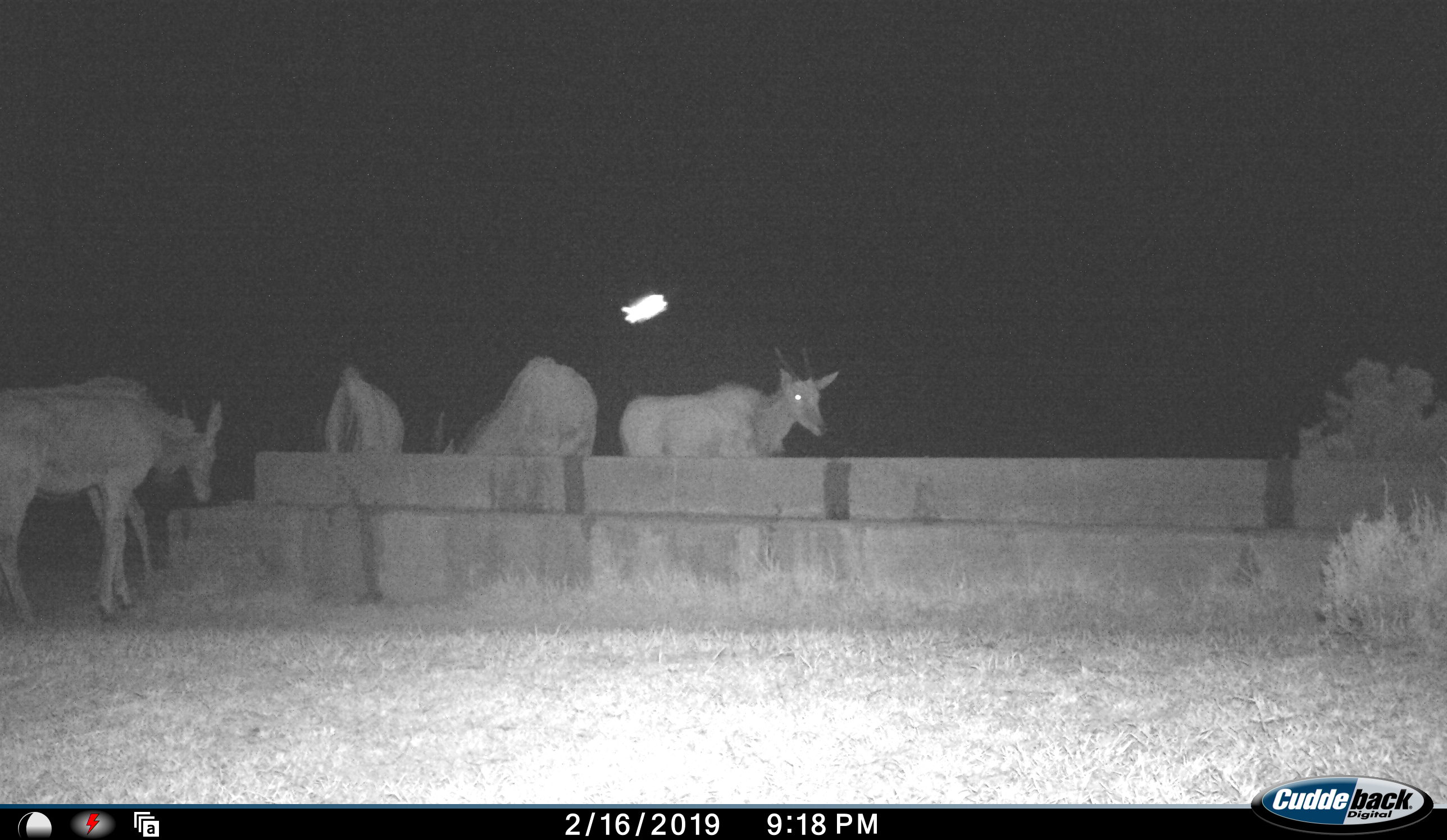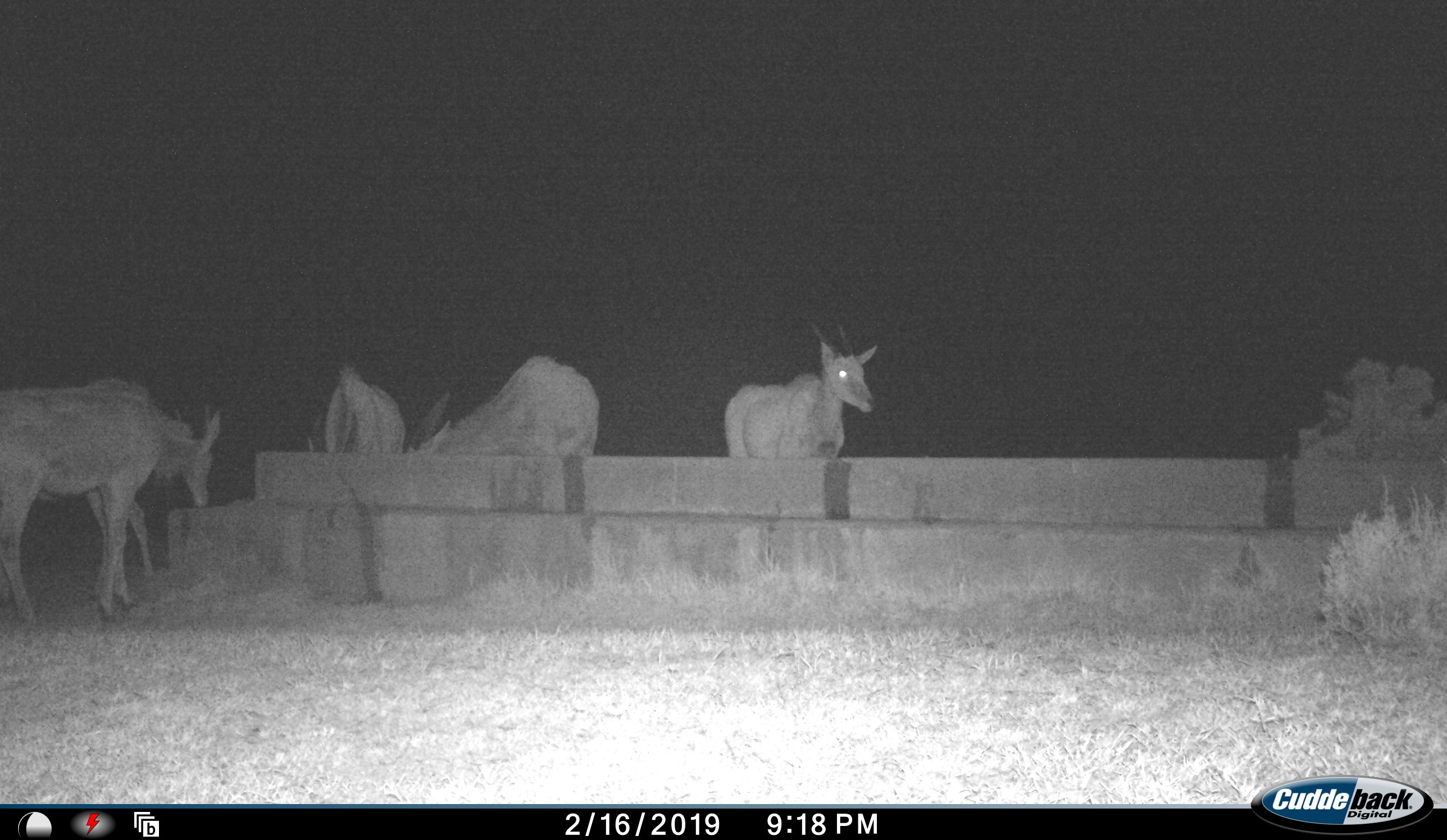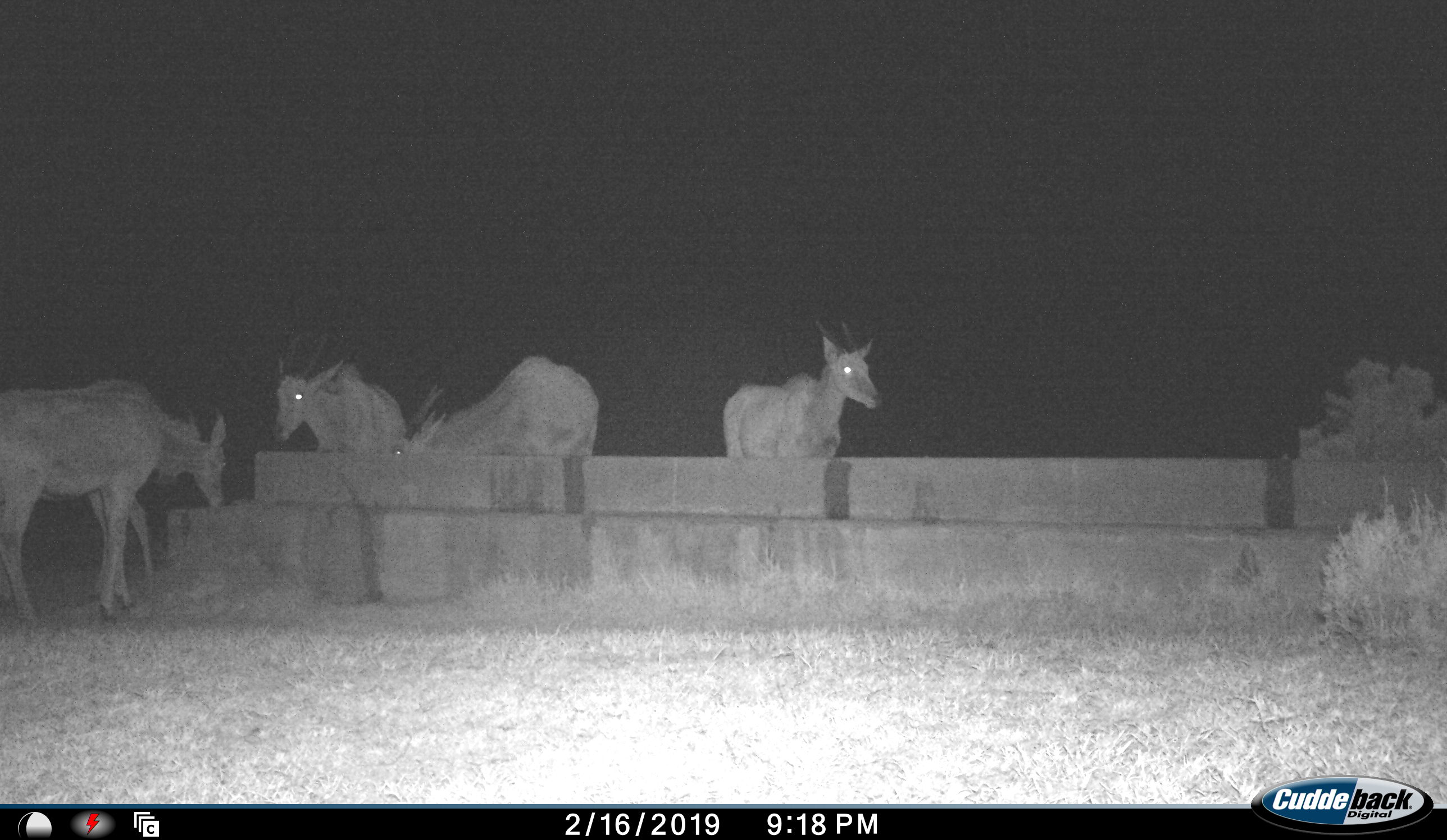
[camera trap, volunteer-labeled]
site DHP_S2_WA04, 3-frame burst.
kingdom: Animalia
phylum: Chordata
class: Mammalia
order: Artiodactyla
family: Bovidae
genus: Tragelaphus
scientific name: Tragelaphus oryx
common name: eland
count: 4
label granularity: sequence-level